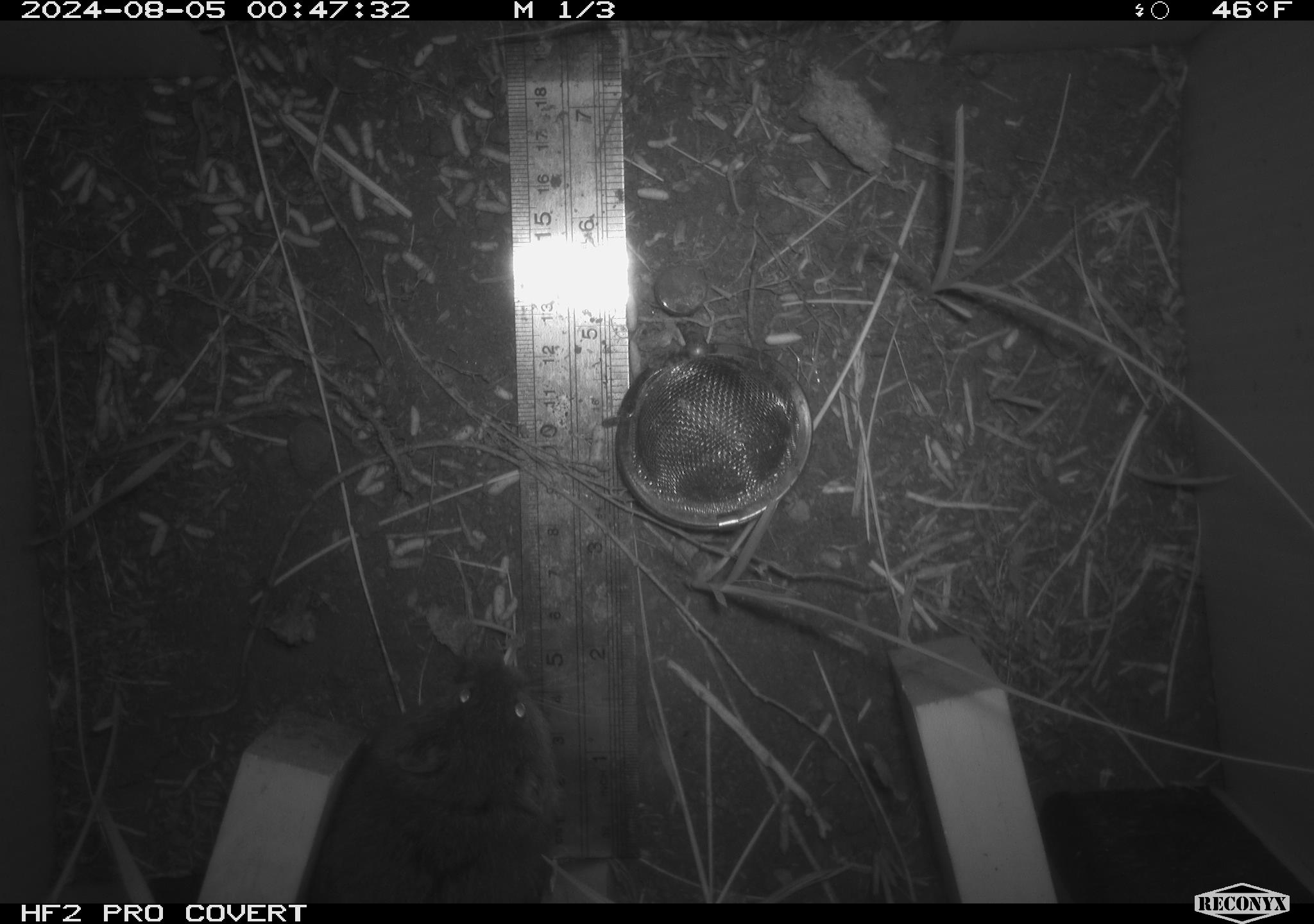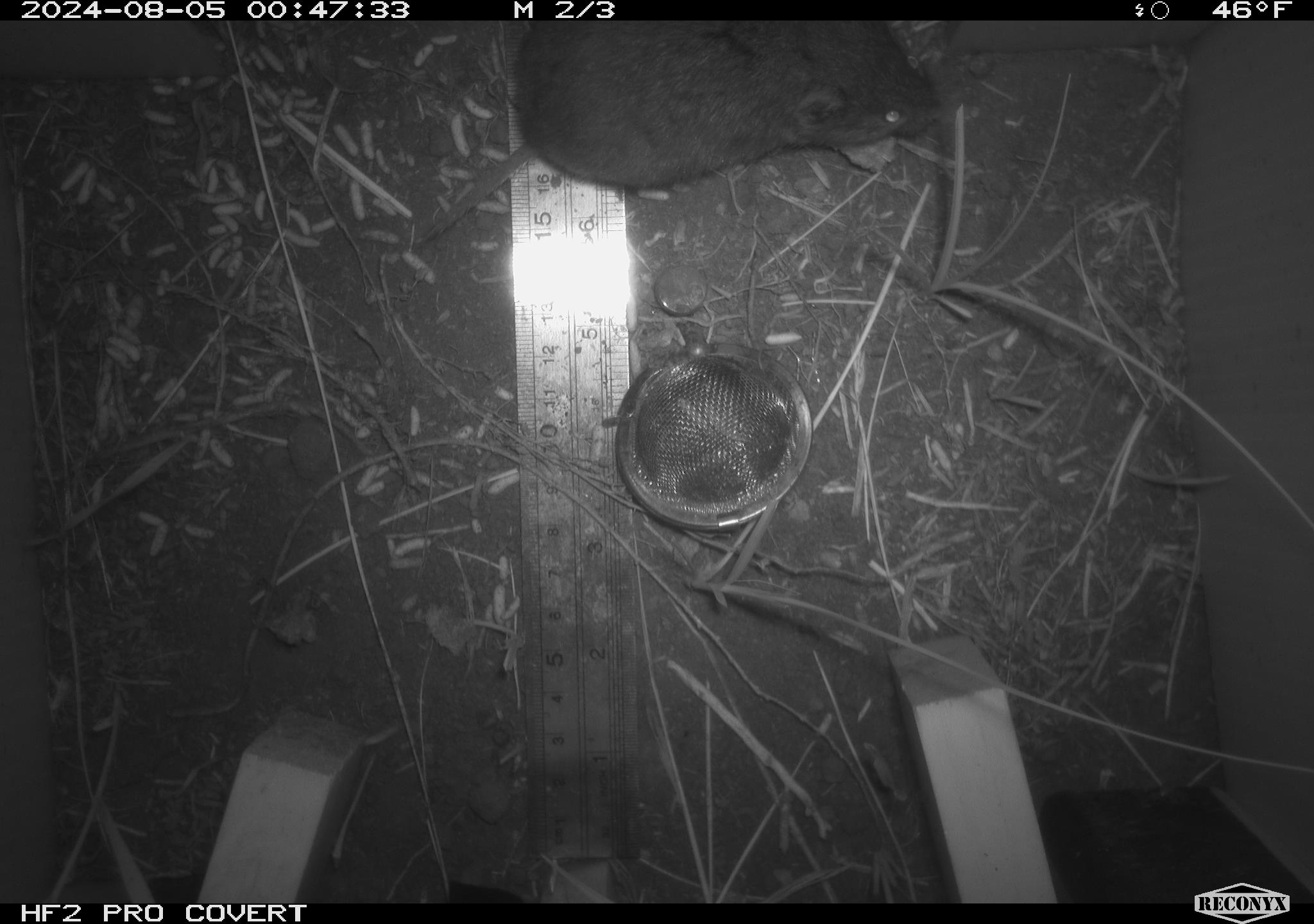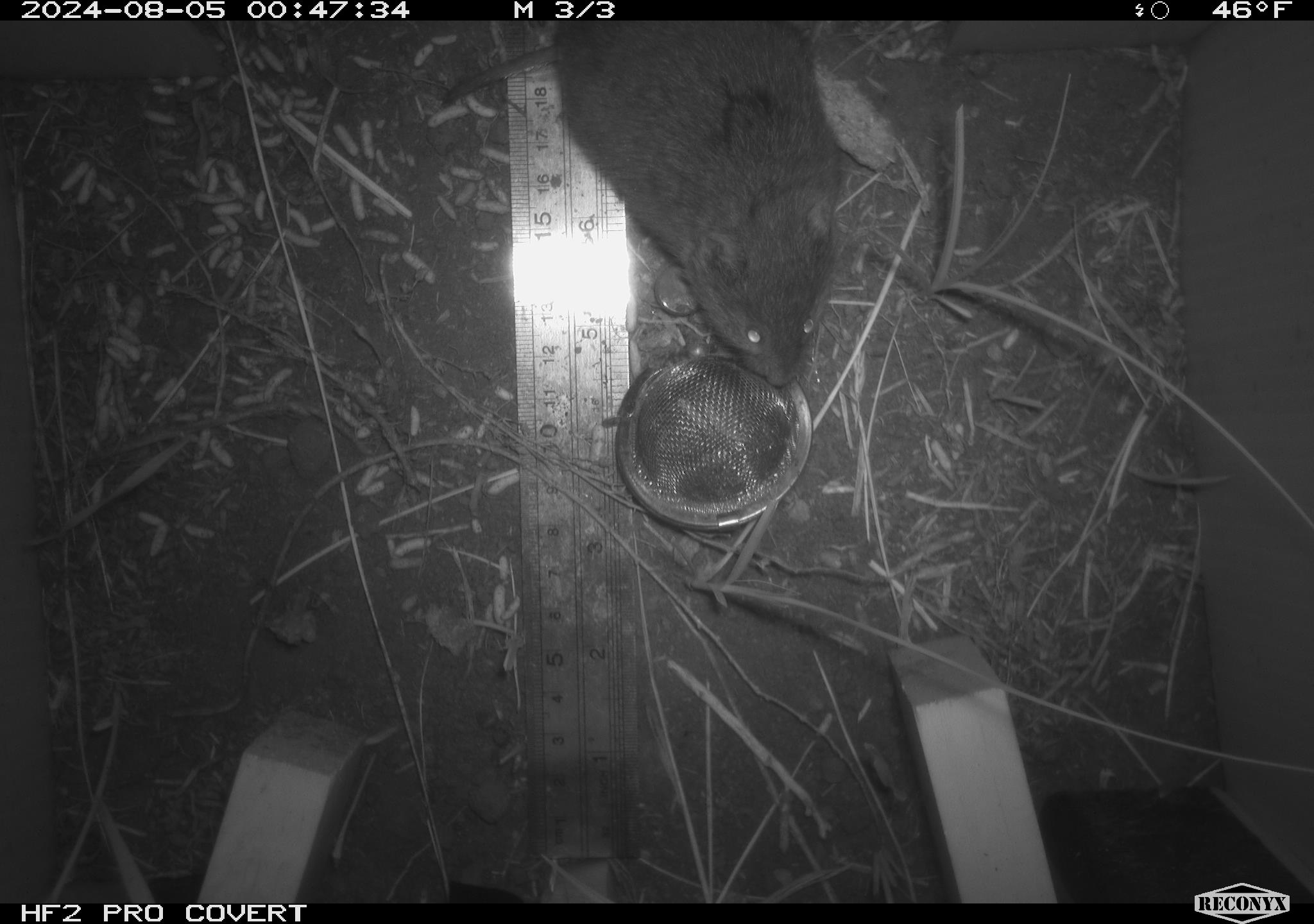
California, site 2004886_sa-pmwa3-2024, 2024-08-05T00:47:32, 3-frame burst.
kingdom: Animalia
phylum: Chordata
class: Mammalia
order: Rodentia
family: Cricetidae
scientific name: Arvicolinae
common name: voles, lemmings, and muskrats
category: arvicolinae subfamily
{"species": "arvicolinae subfamily (voles, lemmings, and muskrats) (Arvicolinae)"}